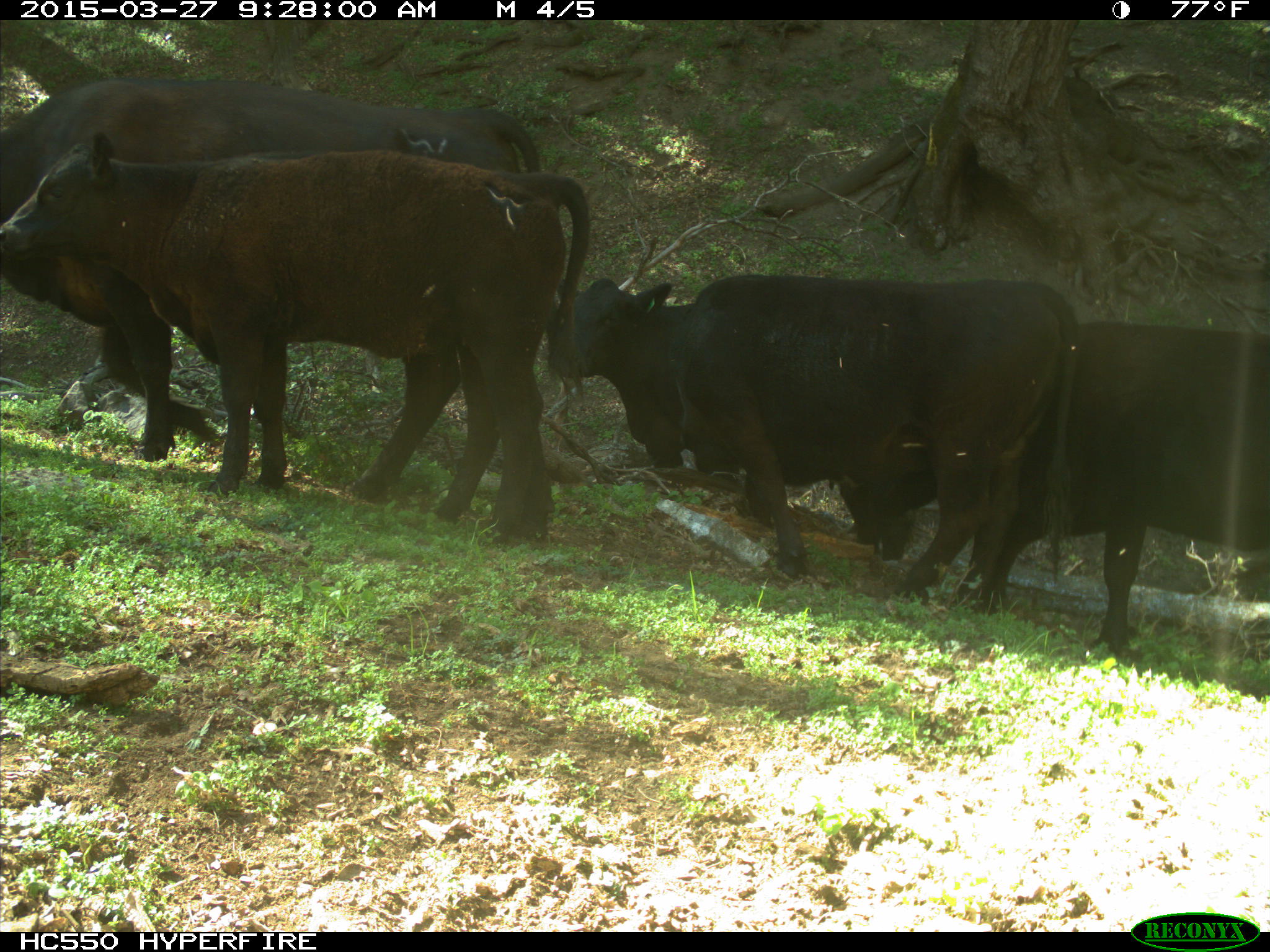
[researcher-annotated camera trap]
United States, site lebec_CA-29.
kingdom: Animalia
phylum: Chordata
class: Mammalia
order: Artiodactyla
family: Bovidae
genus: Bos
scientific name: Bos taurus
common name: domestic cow